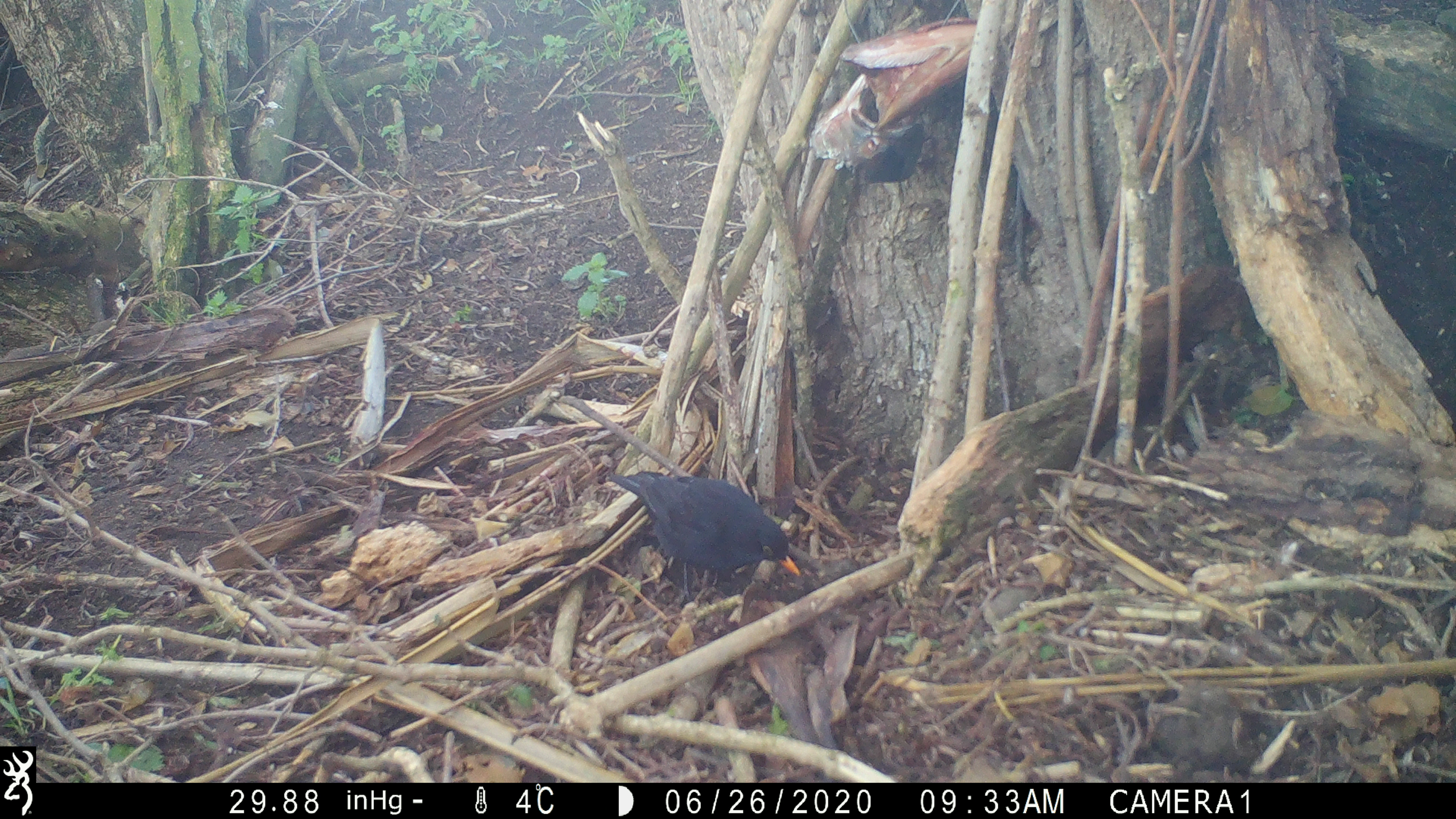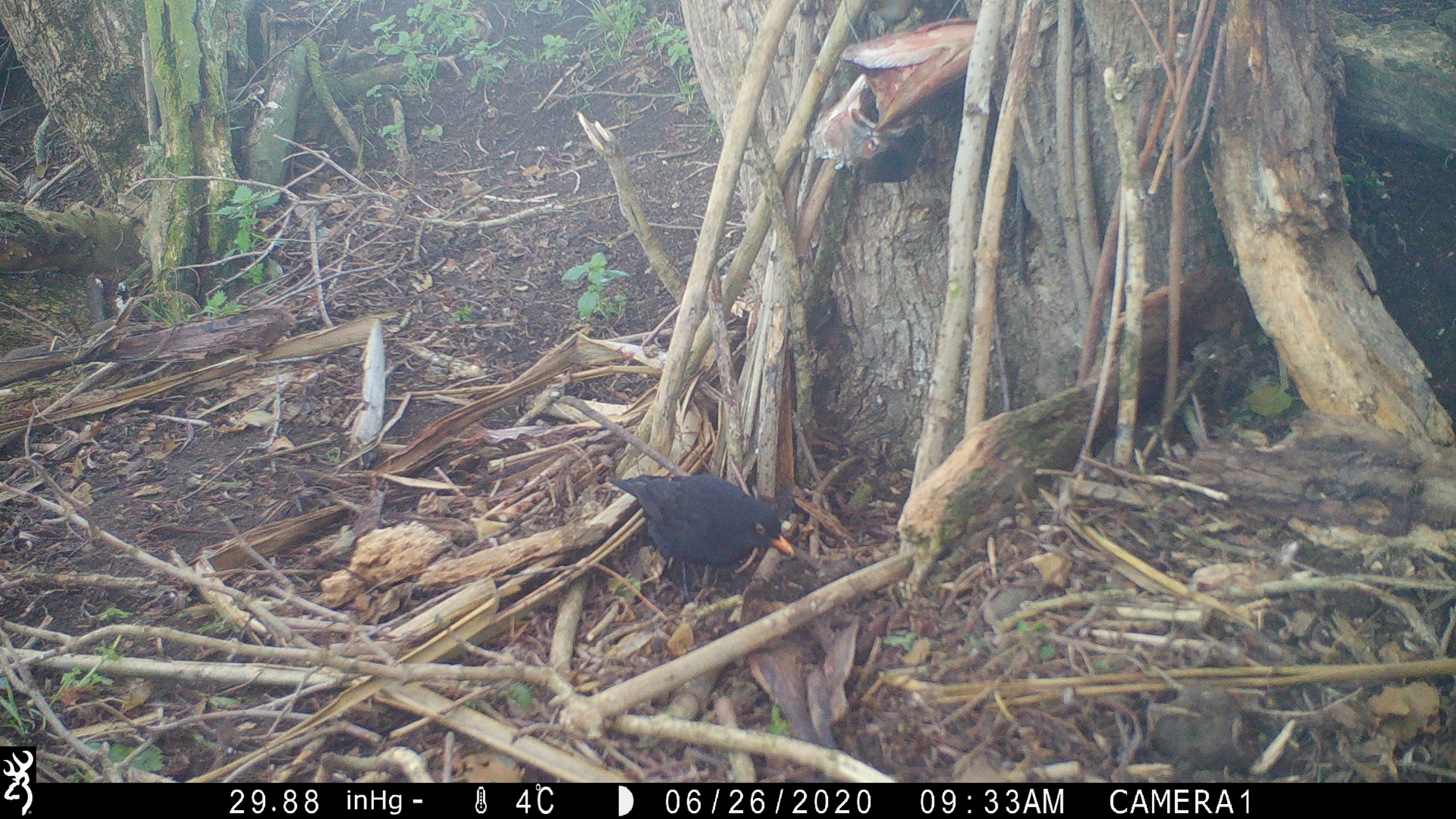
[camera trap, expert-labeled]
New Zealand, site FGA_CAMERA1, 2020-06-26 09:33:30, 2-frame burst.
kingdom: Animalia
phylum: Chordata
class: Aves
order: Passeriformes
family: Turdidae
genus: Turdus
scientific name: Turdus merula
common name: eurasian blackbird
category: blackbird